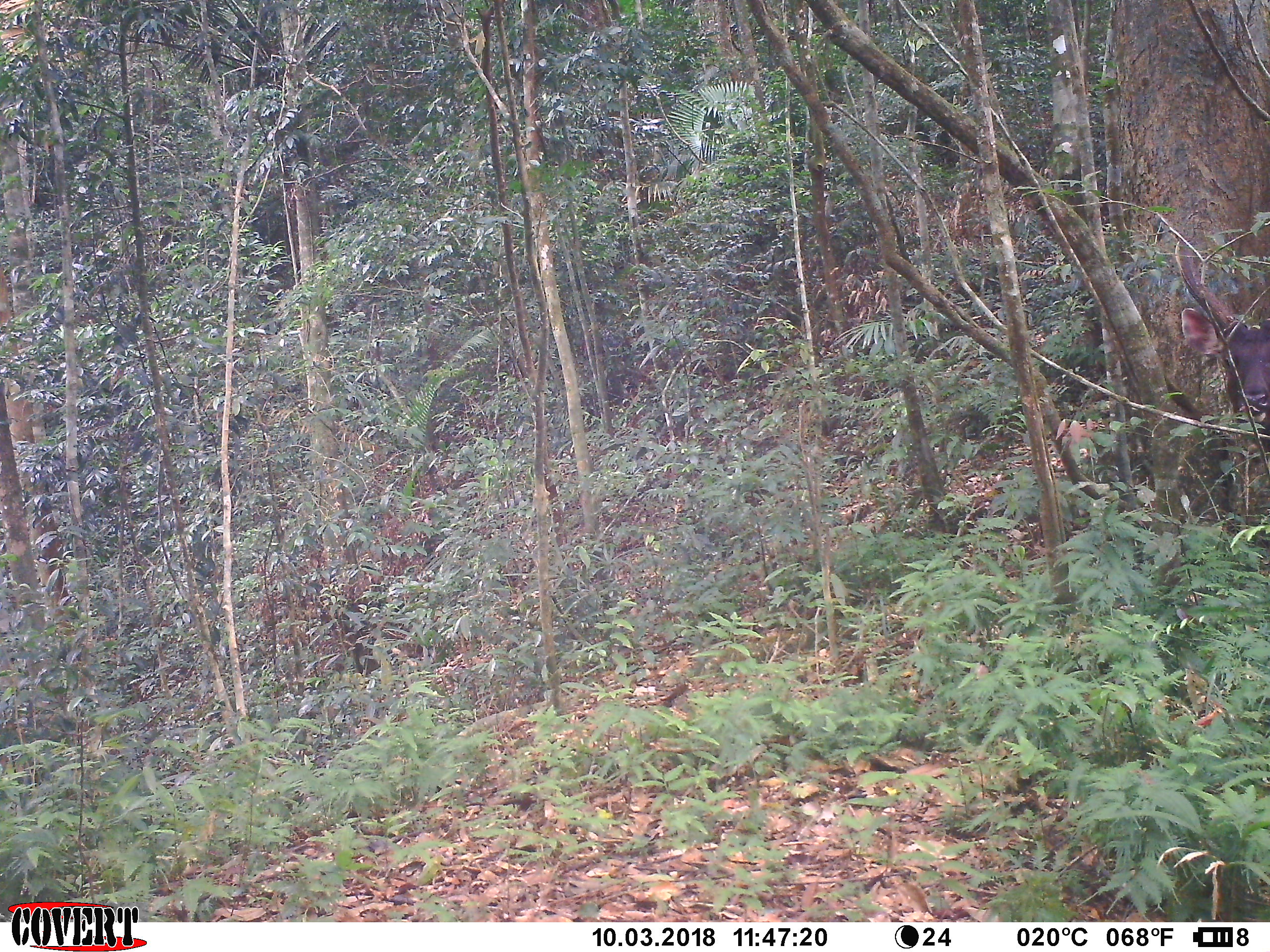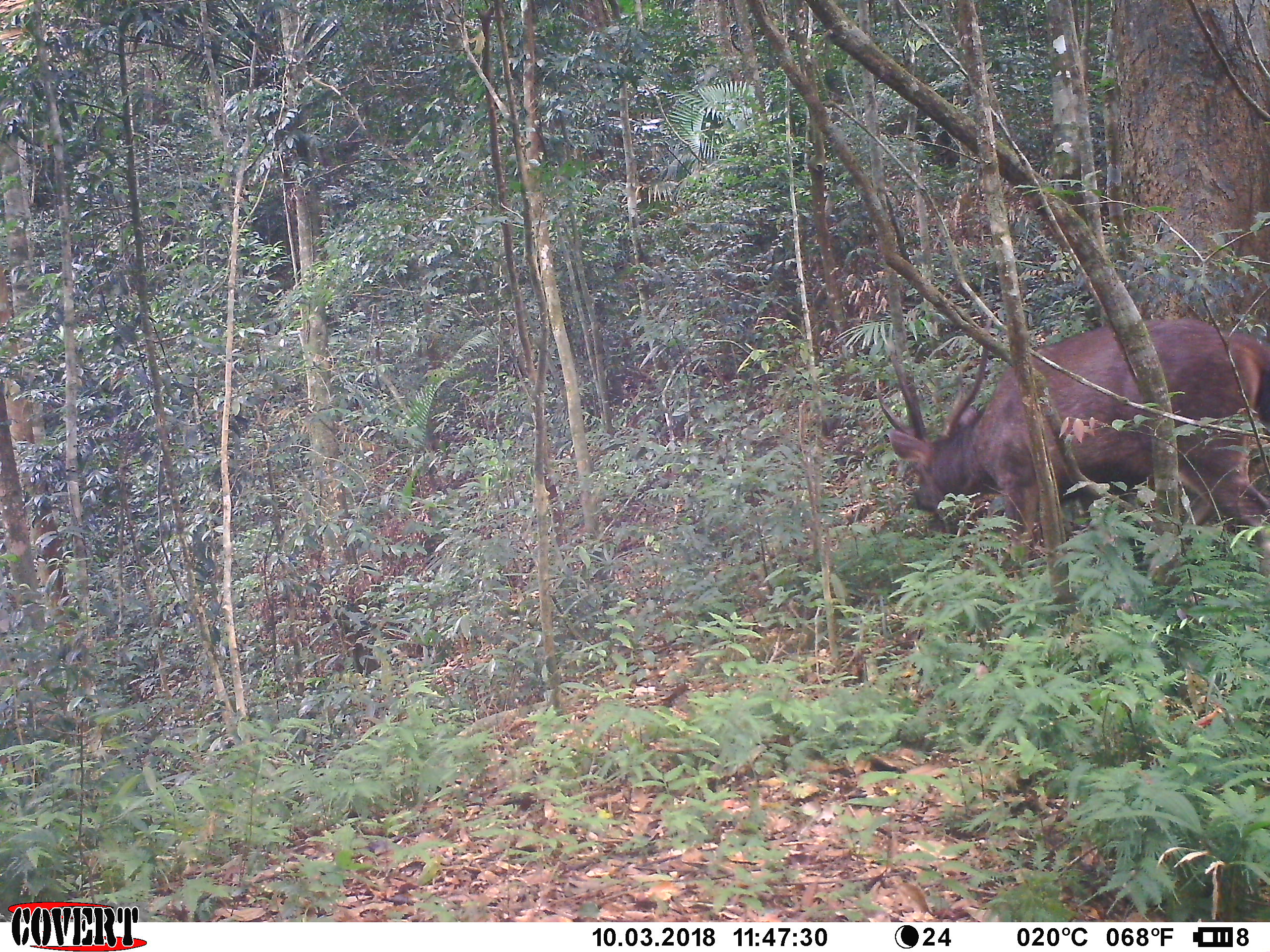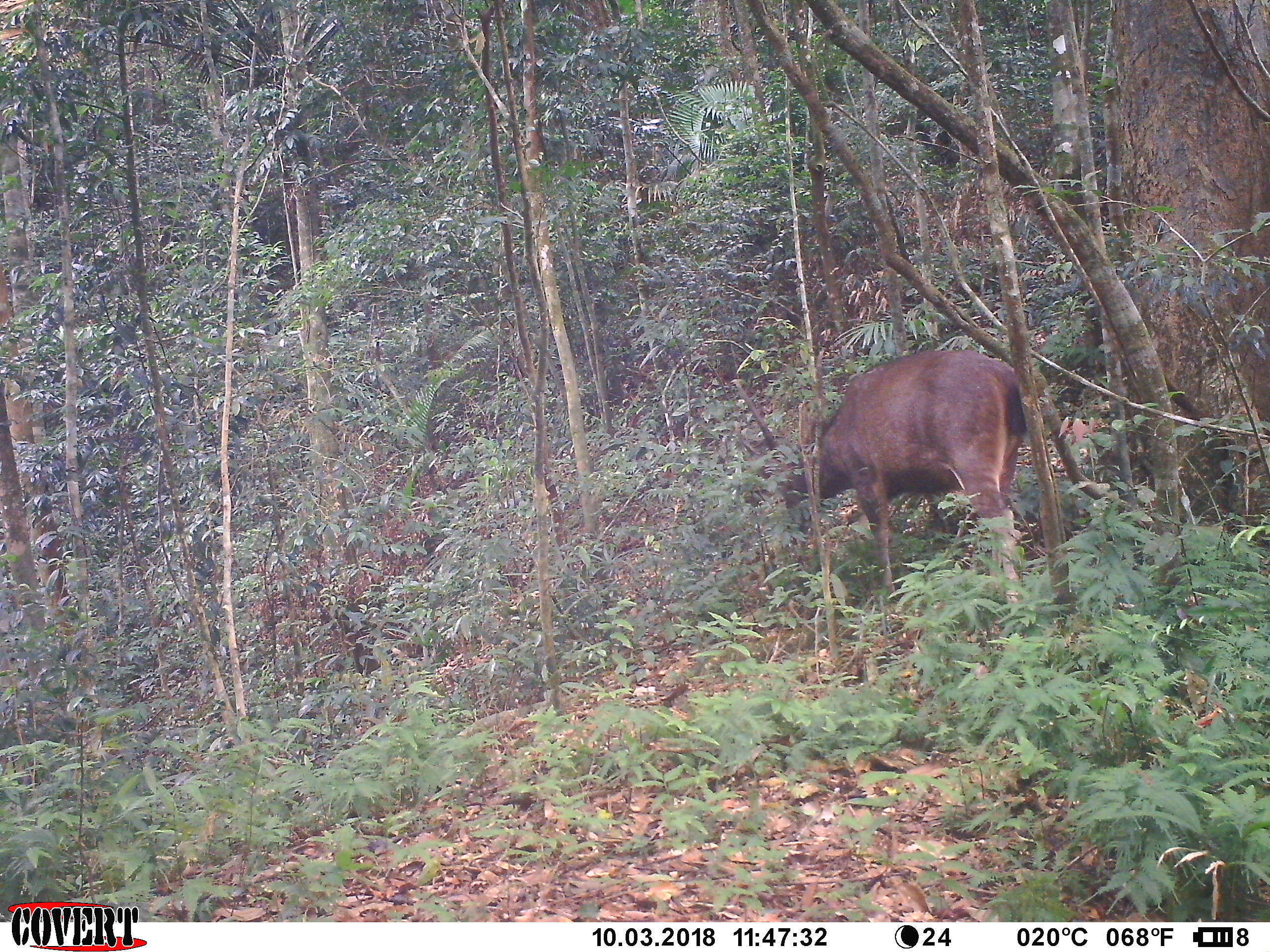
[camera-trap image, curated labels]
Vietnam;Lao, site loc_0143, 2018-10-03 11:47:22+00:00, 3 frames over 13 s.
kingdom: Animalia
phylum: Chordata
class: Mammalia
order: Artiodactyla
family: Cervidae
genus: Rusa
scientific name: Rusa unicolor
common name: sambar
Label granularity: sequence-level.